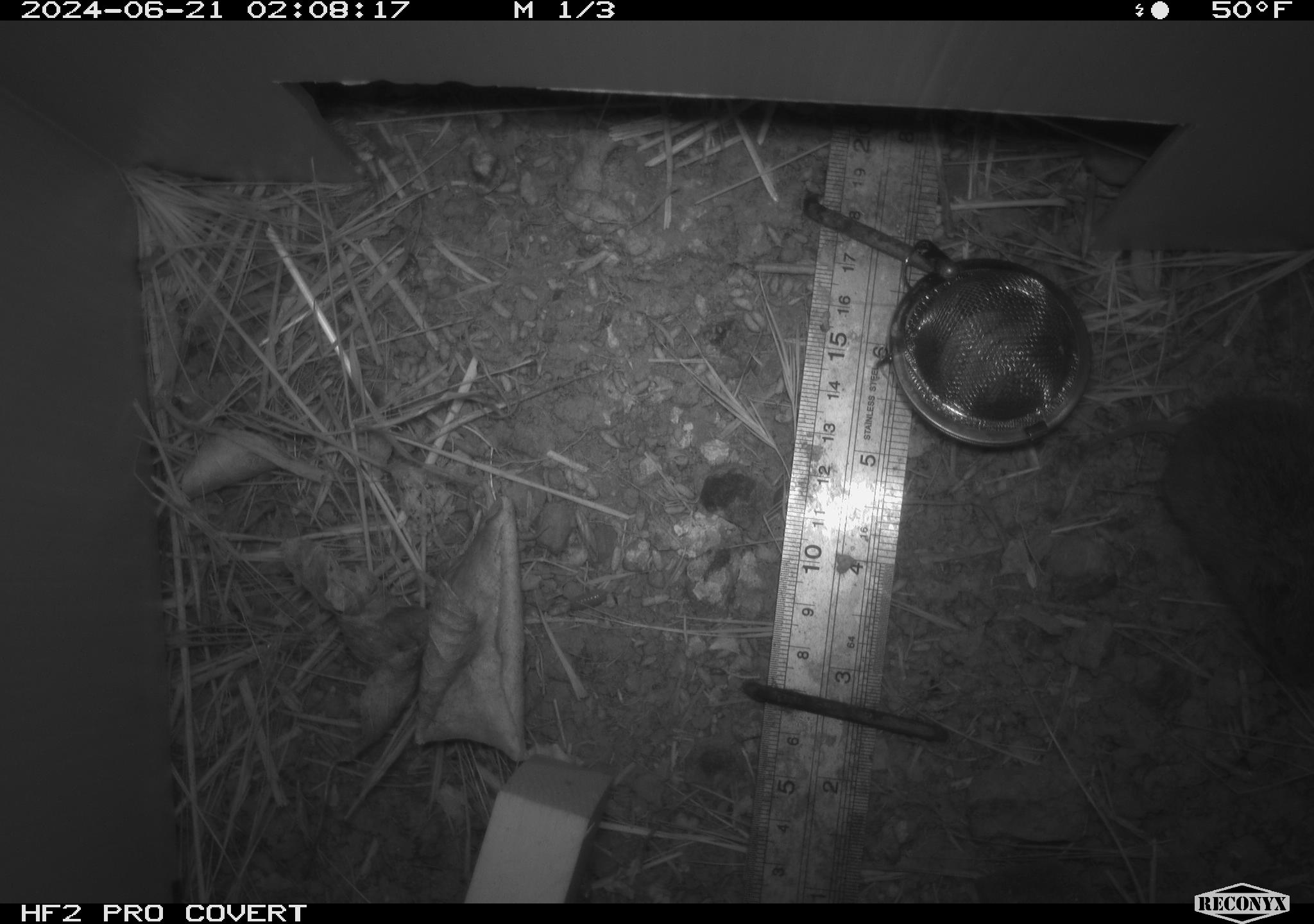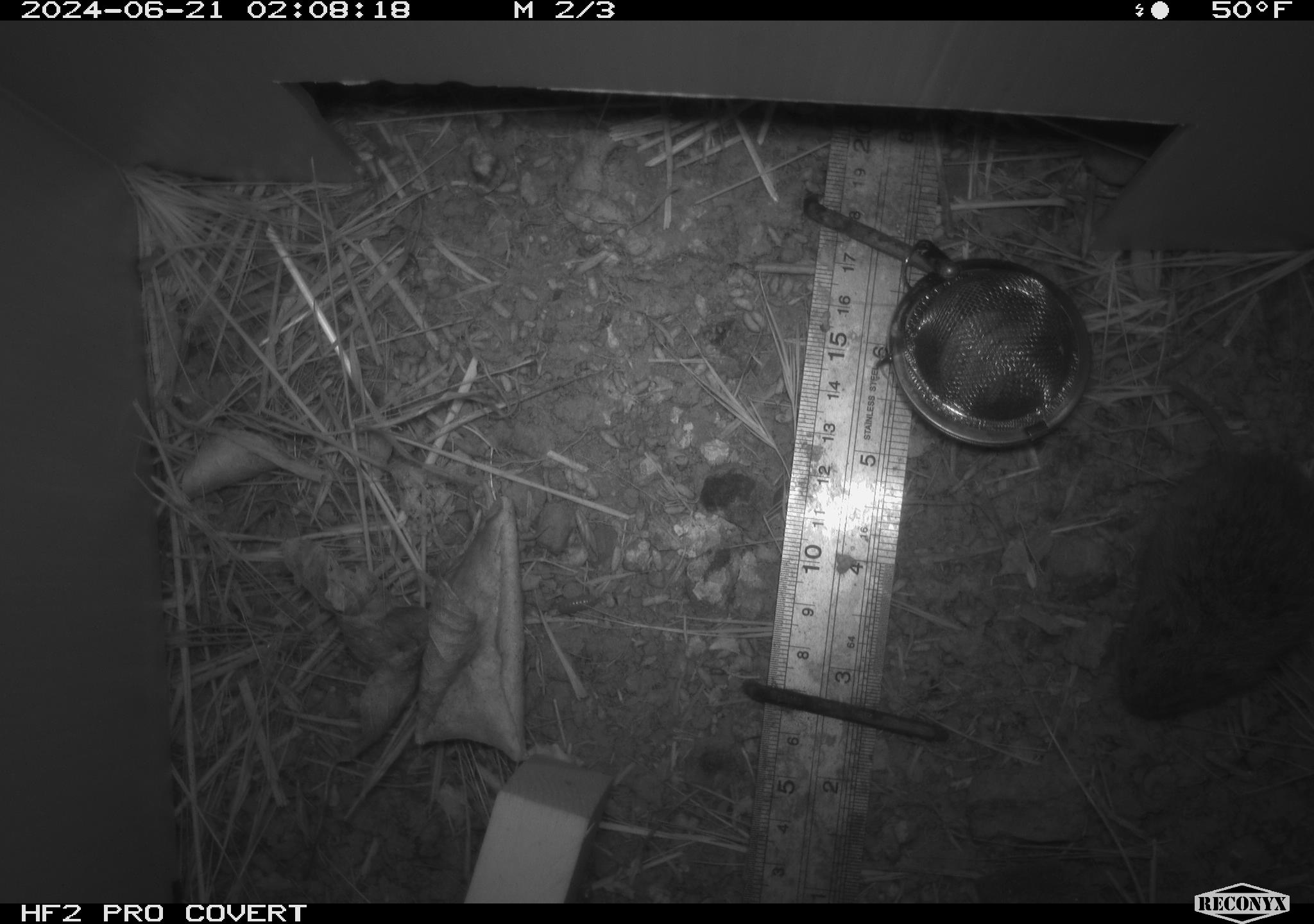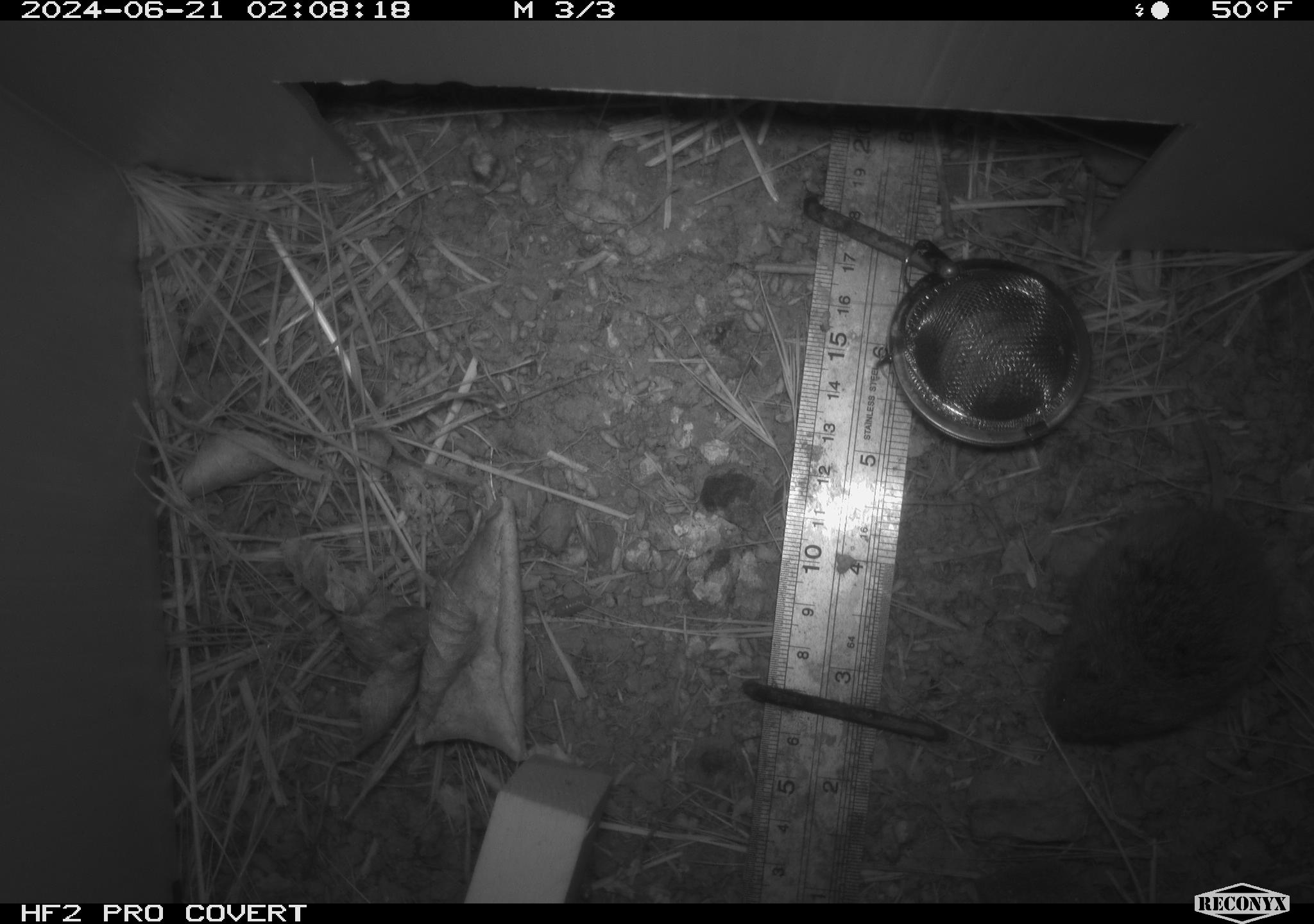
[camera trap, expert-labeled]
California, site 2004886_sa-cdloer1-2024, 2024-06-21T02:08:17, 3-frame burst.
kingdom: Animalia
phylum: Chordata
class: Mammalia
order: Rodentia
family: Cricetidae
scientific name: Arvicolinae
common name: voles, lemmings, and muskrats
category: arvicolinae subfamily